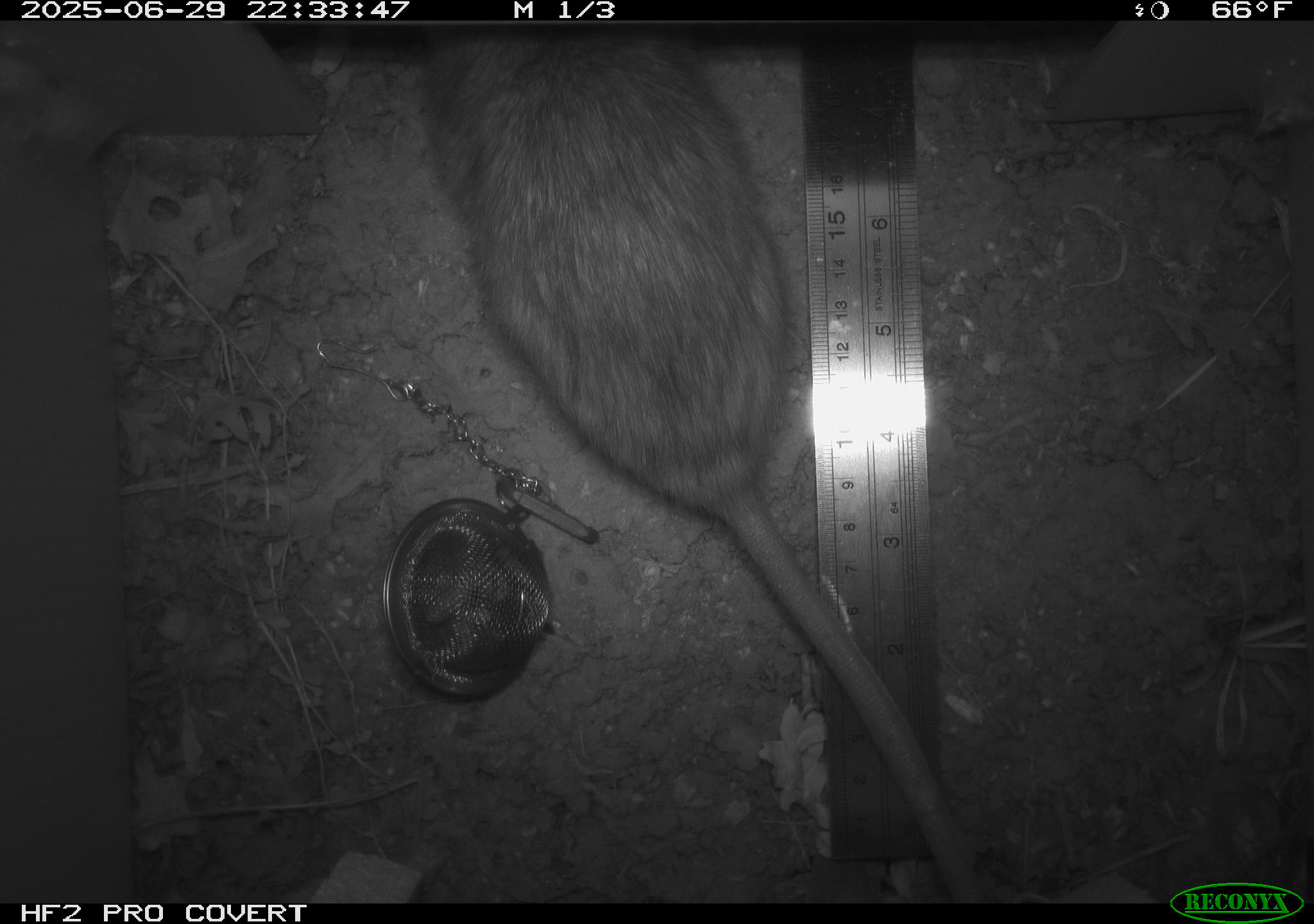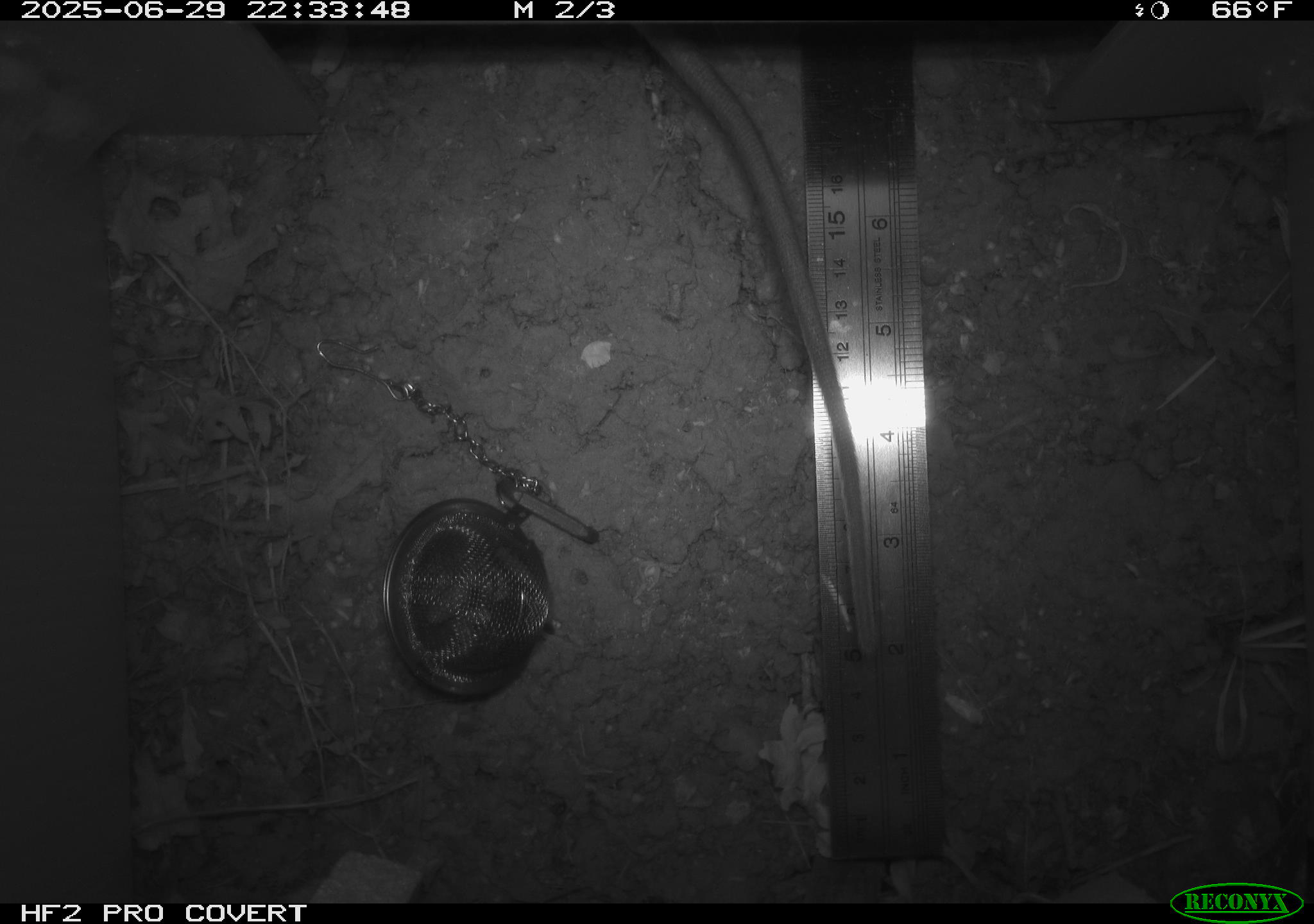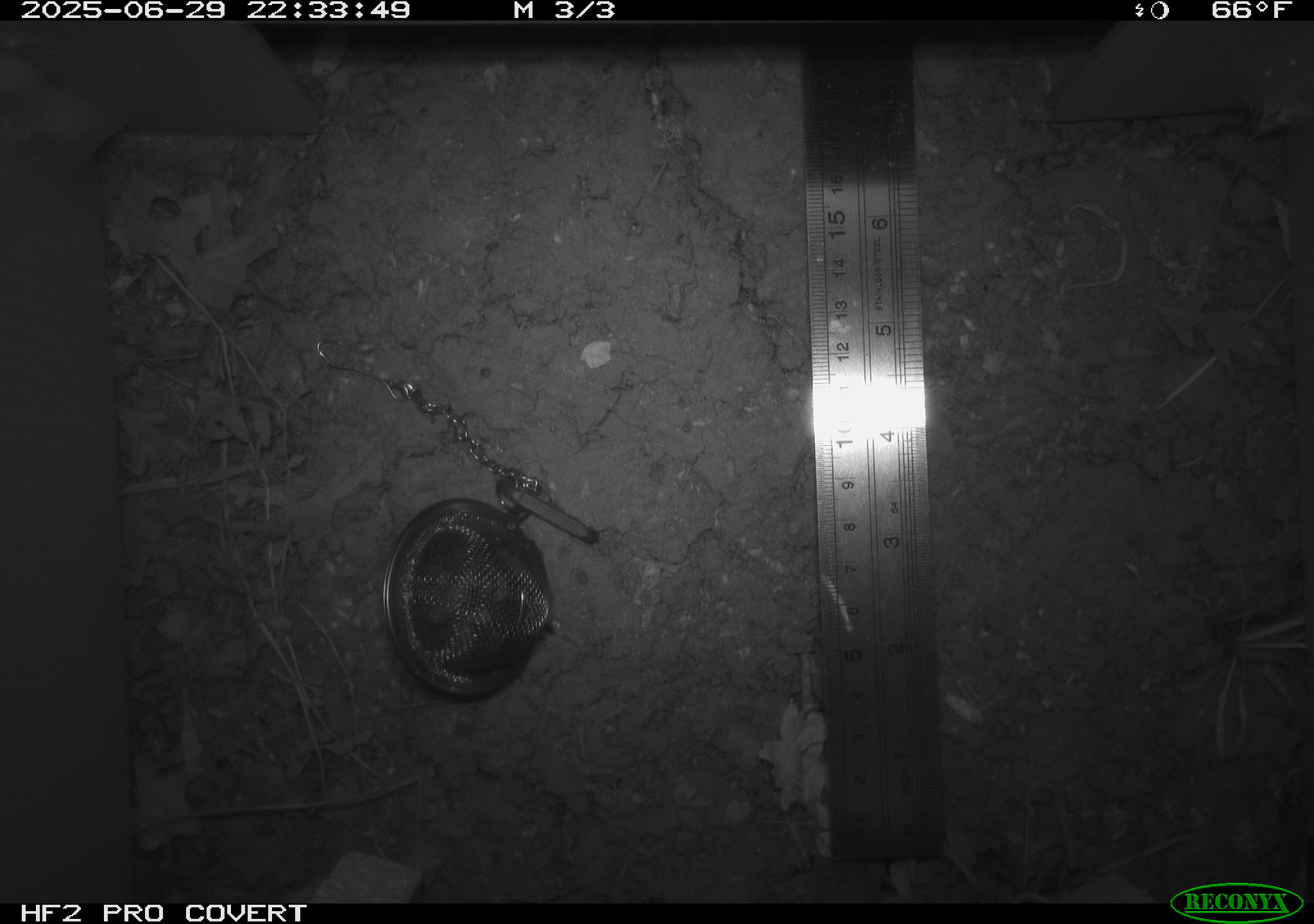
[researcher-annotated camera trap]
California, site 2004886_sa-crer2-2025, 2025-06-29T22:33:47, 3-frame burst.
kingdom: Animalia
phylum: Chordata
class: Mammalia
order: Rodentia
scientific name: Rodentia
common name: rodent